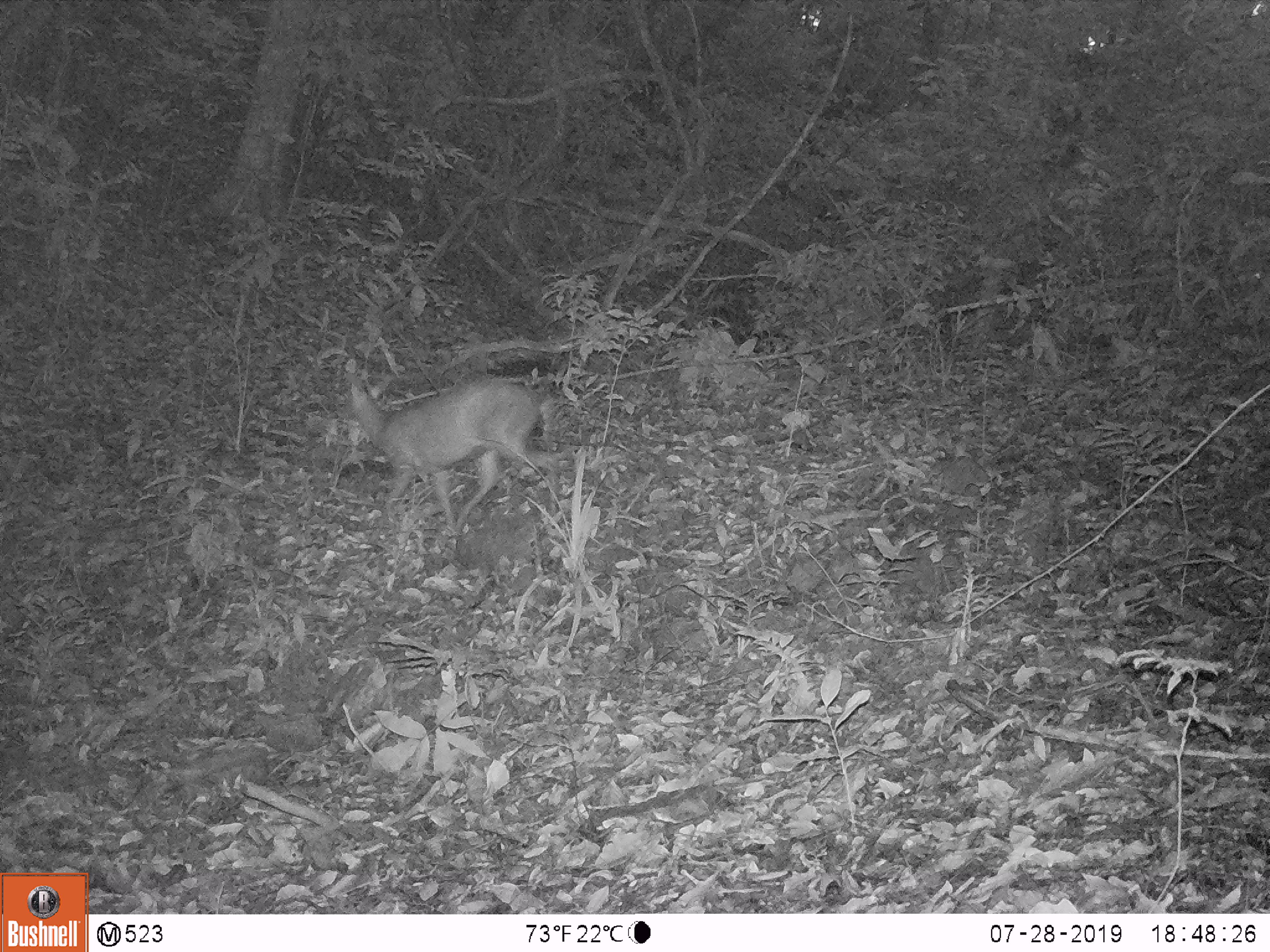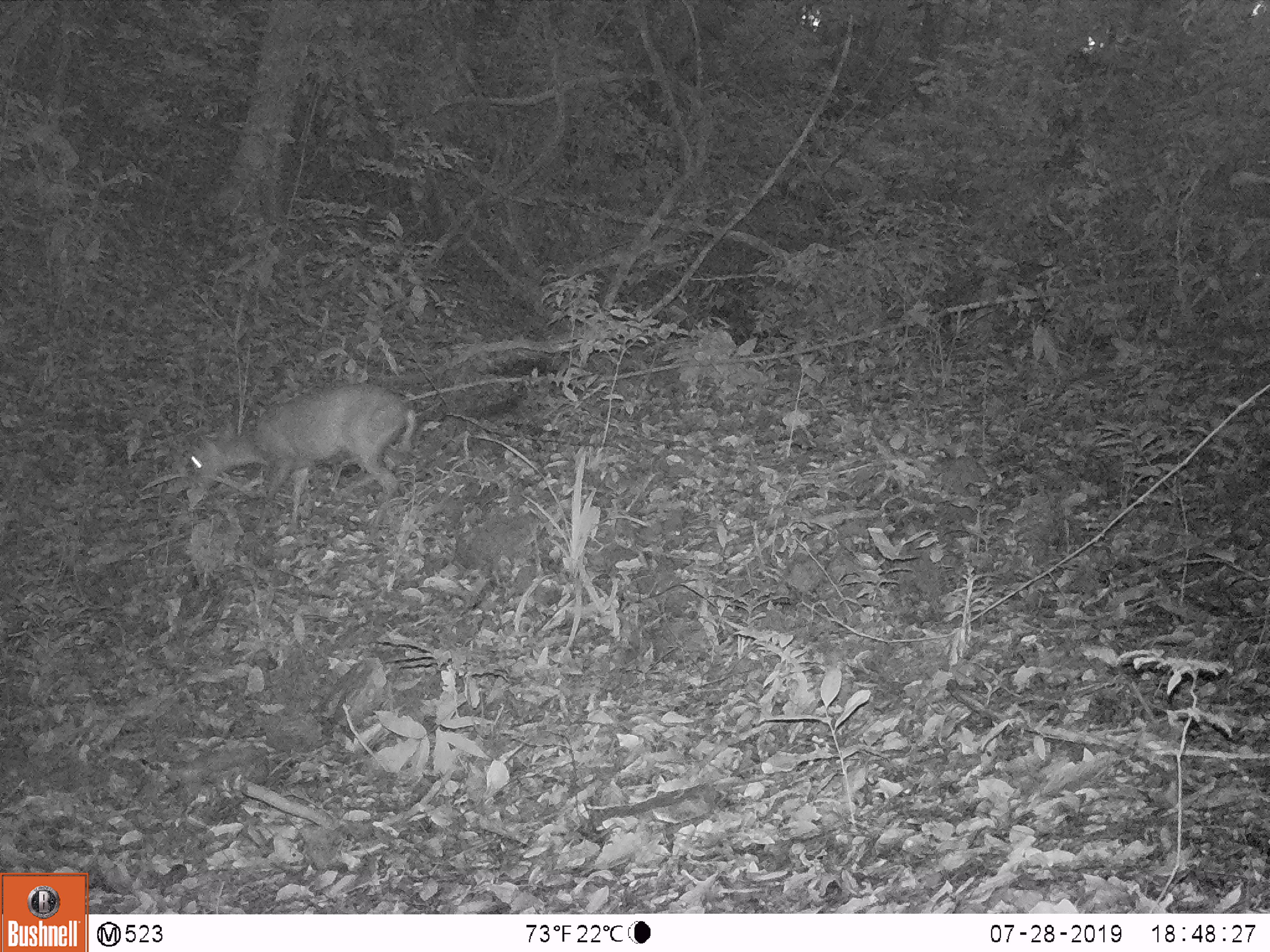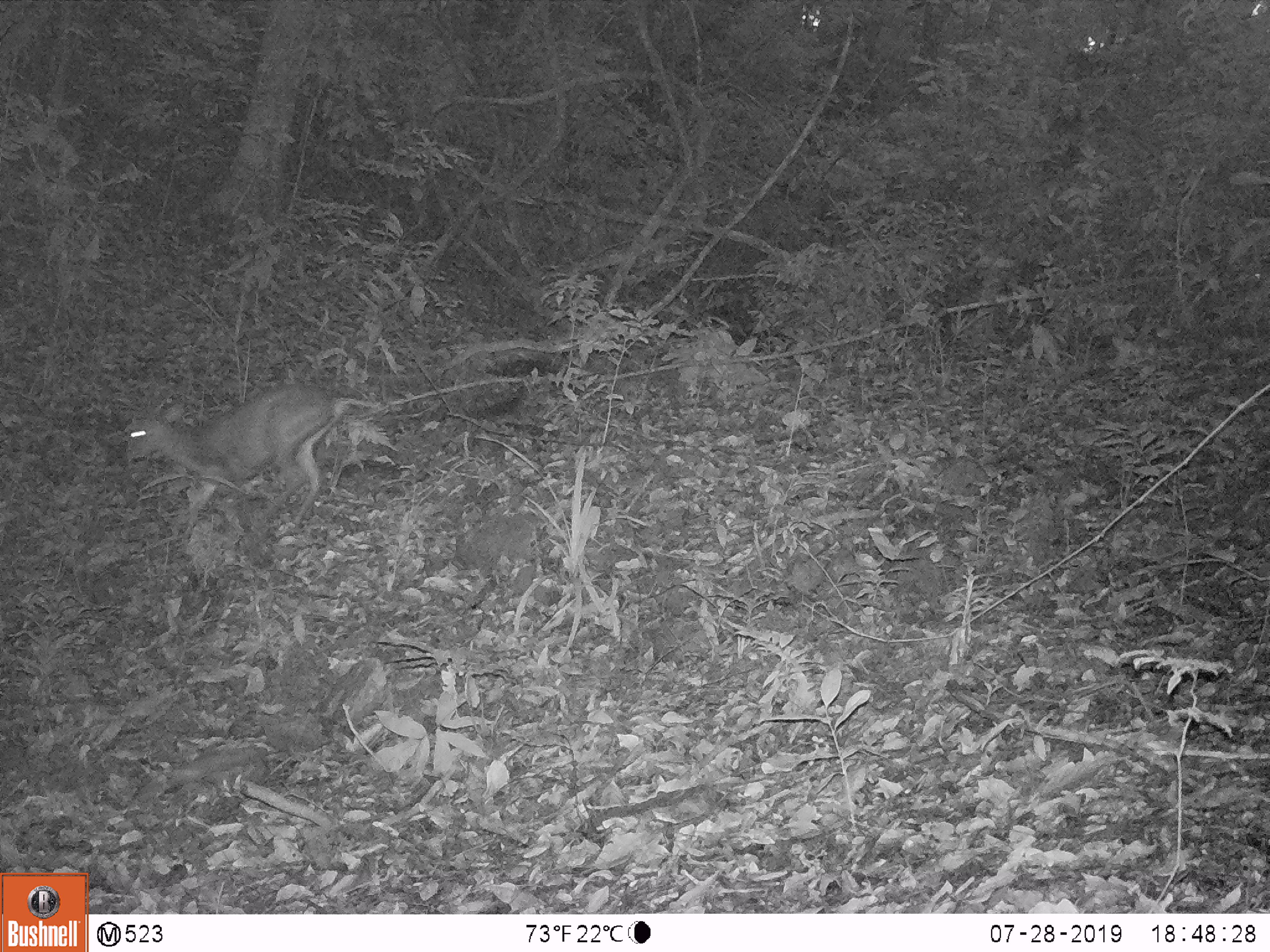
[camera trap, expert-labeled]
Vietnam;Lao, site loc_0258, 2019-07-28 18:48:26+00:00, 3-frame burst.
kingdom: Animalia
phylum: Chordata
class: Mammalia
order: Artiodactyla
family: Cervidae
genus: Muntiacus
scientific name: Muntiacus rooseveltorum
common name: roosevelt's muntjac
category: roosevelts muntjac group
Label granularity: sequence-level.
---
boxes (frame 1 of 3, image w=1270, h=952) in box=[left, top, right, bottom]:
roosevelts muntjac group: box=[336, 368, 560, 536]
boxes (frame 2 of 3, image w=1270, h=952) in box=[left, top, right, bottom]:
roosevelts muntjac group: box=[187, 383, 416, 543]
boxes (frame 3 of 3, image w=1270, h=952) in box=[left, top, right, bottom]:
roosevelts muntjac group: box=[115, 384, 380, 539]